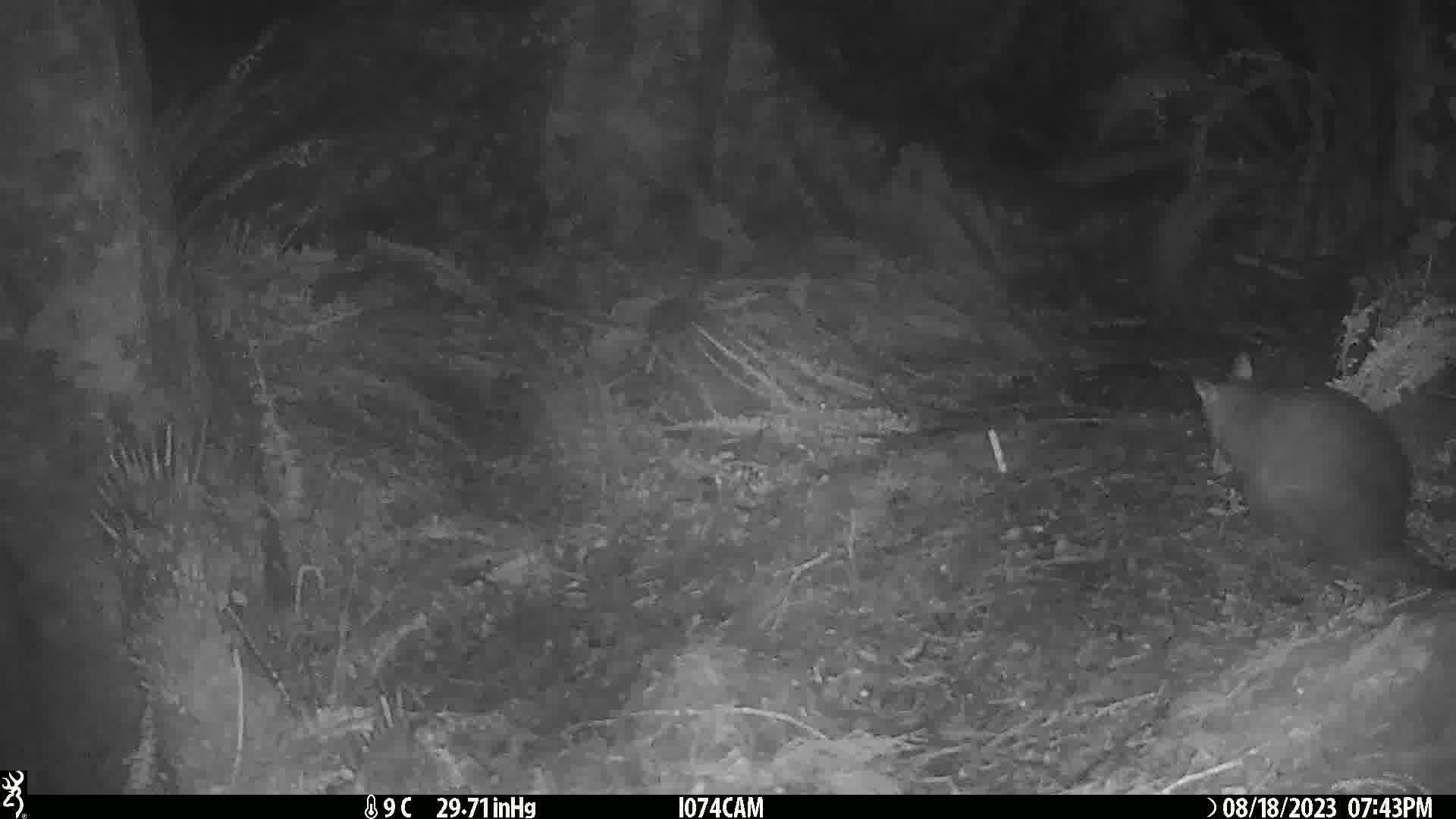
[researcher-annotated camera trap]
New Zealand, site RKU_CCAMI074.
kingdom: Animalia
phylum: Chordata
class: Mammalia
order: Diprotodontia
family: Phalangeridae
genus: Trichosurus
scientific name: Trichosurus vulpecula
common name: common brushtail possum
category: possum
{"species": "possum (common brushtail possum) (Trichosurus vulpecula)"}